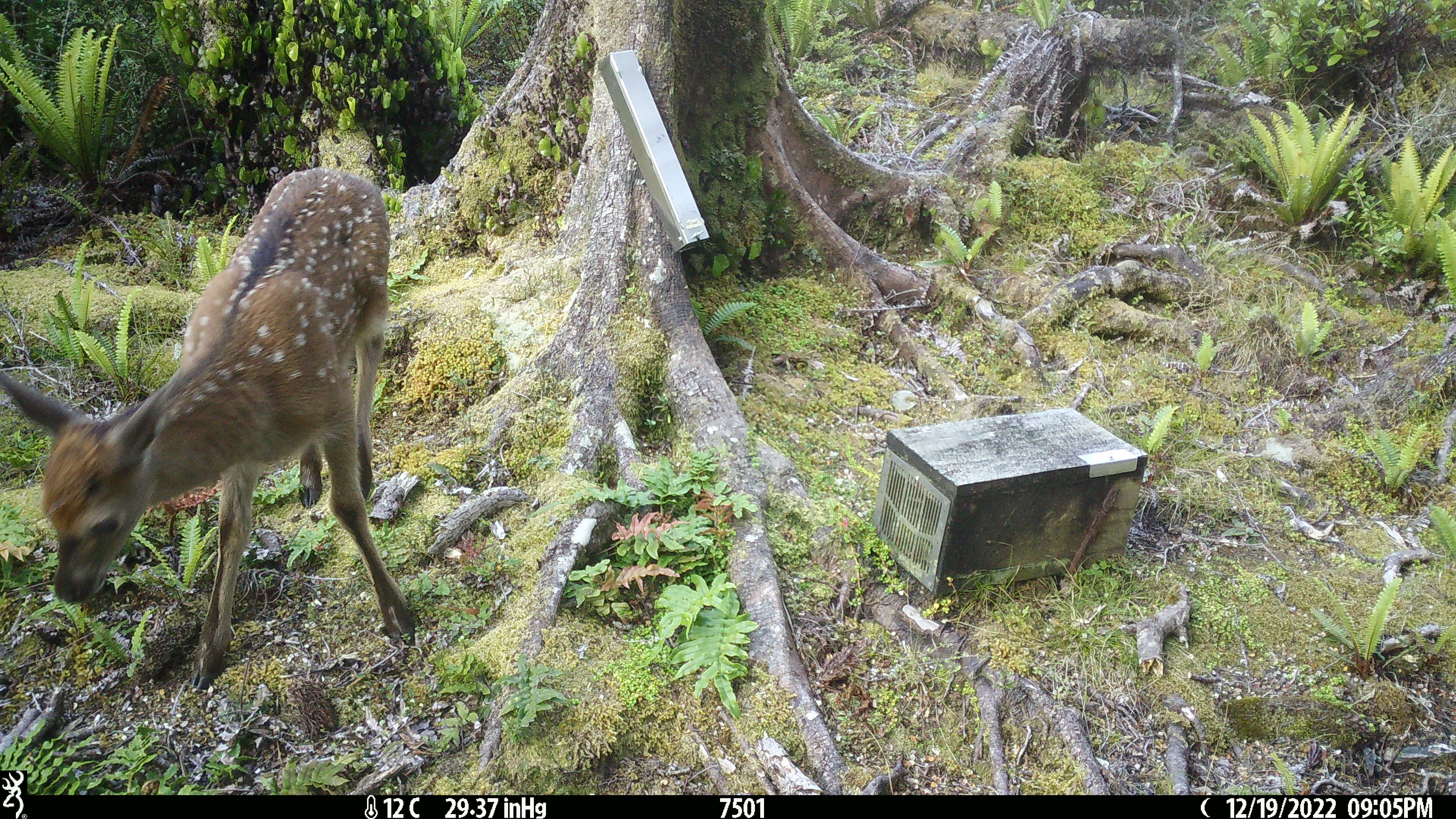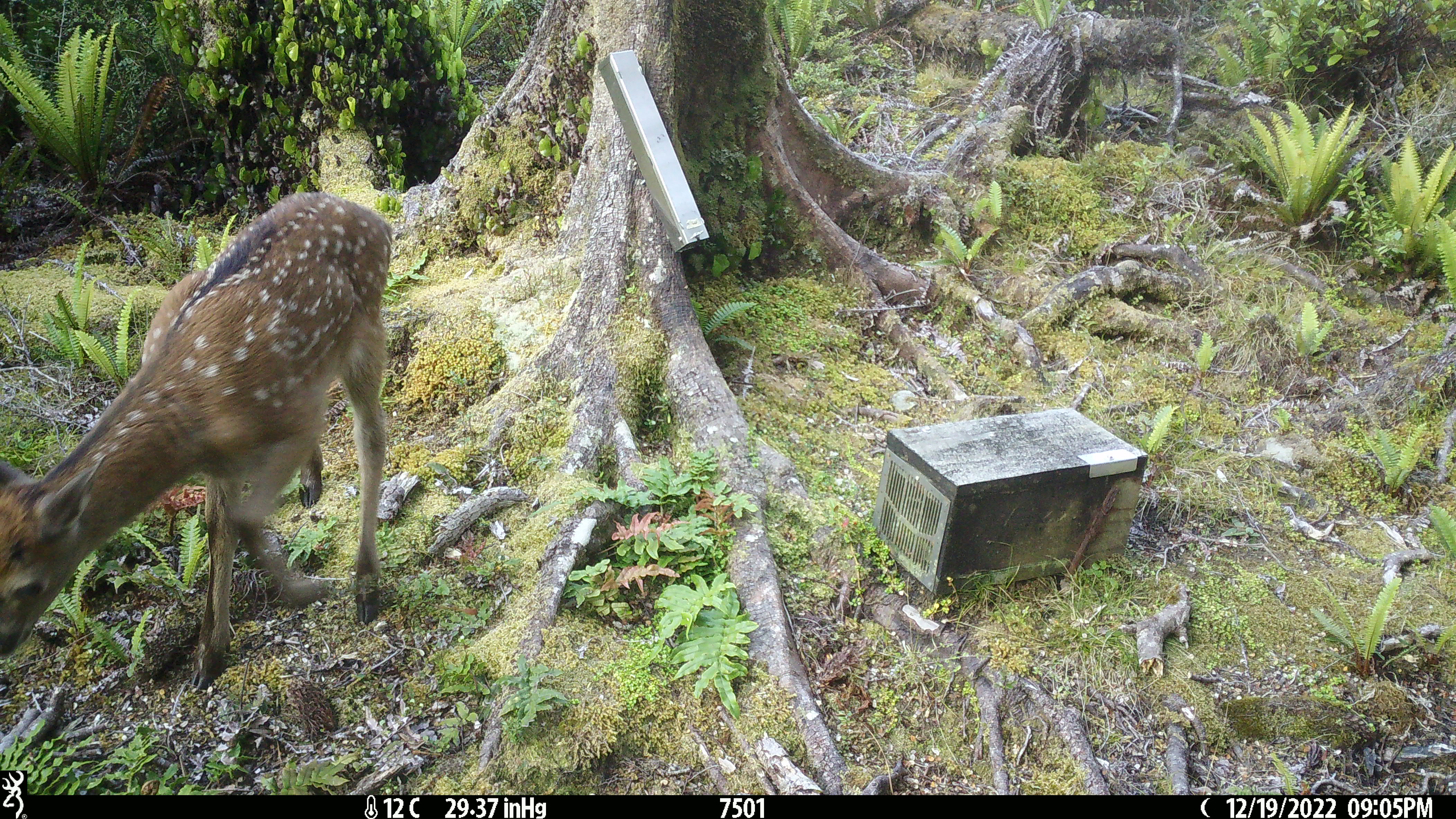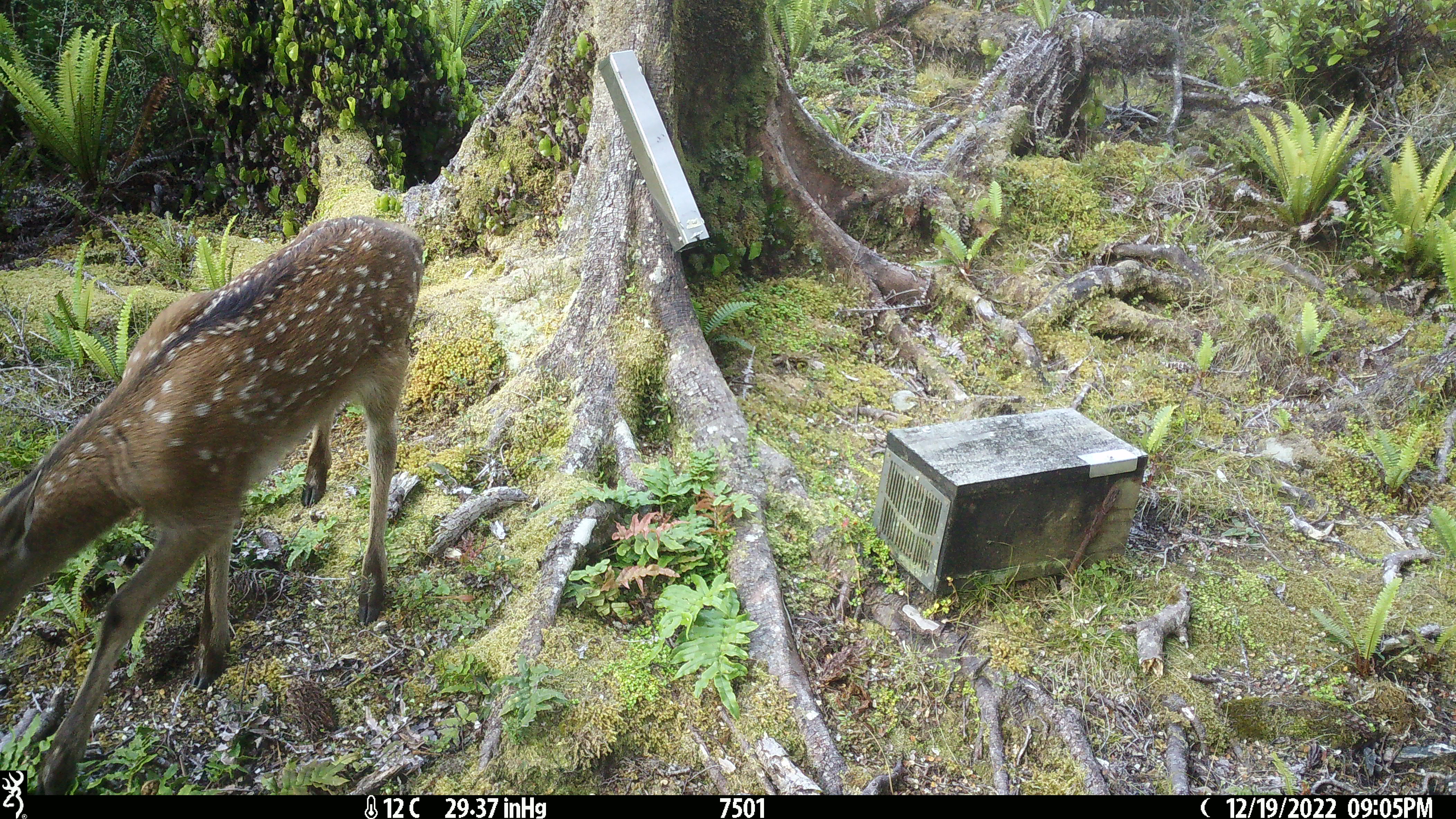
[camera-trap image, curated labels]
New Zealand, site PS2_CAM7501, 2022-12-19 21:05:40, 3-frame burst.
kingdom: Animalia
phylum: Chordata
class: Mammalia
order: Artiodactyla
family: Cervidae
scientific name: Cervidae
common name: deer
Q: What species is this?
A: Deer (Cervidae).